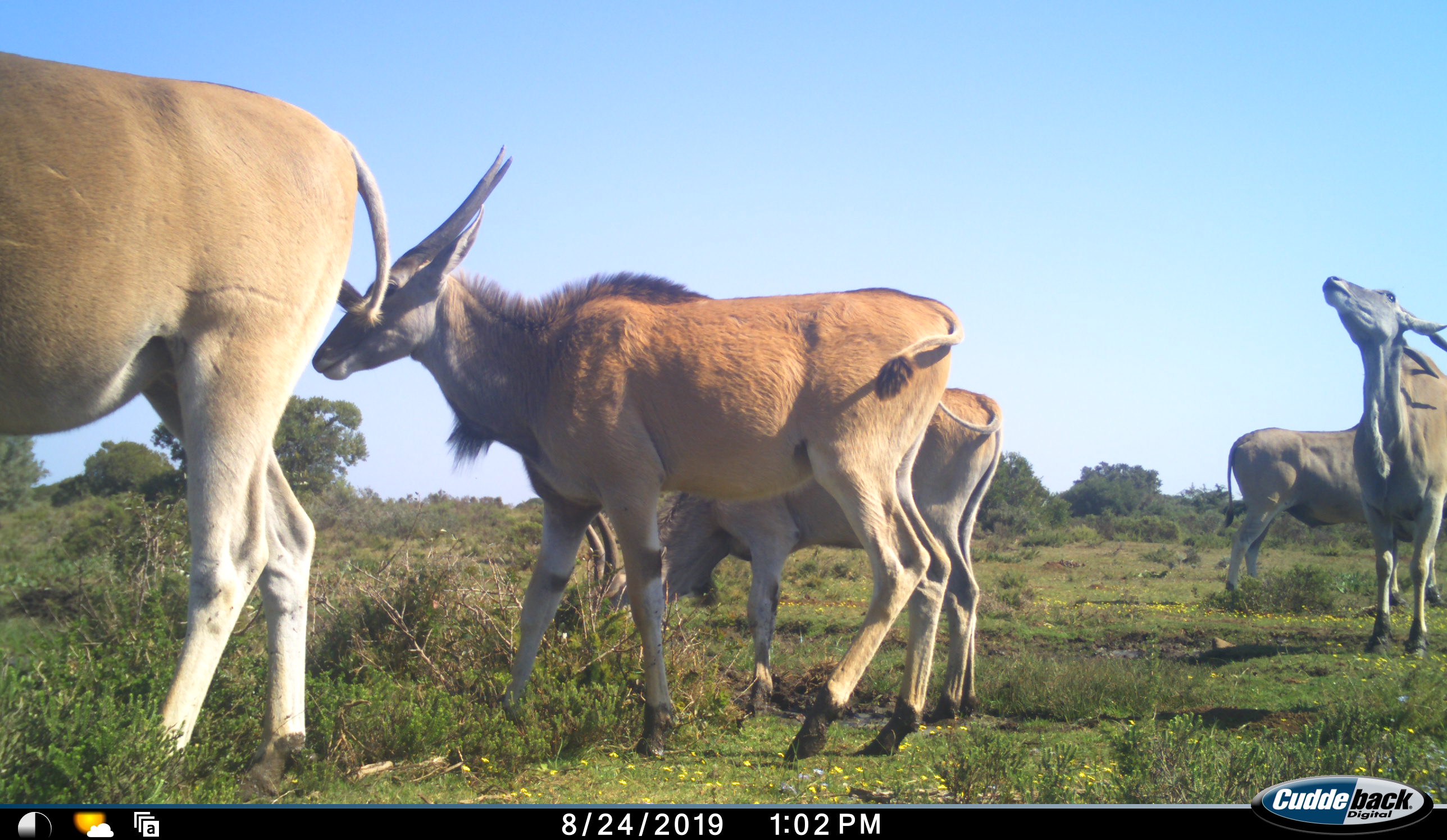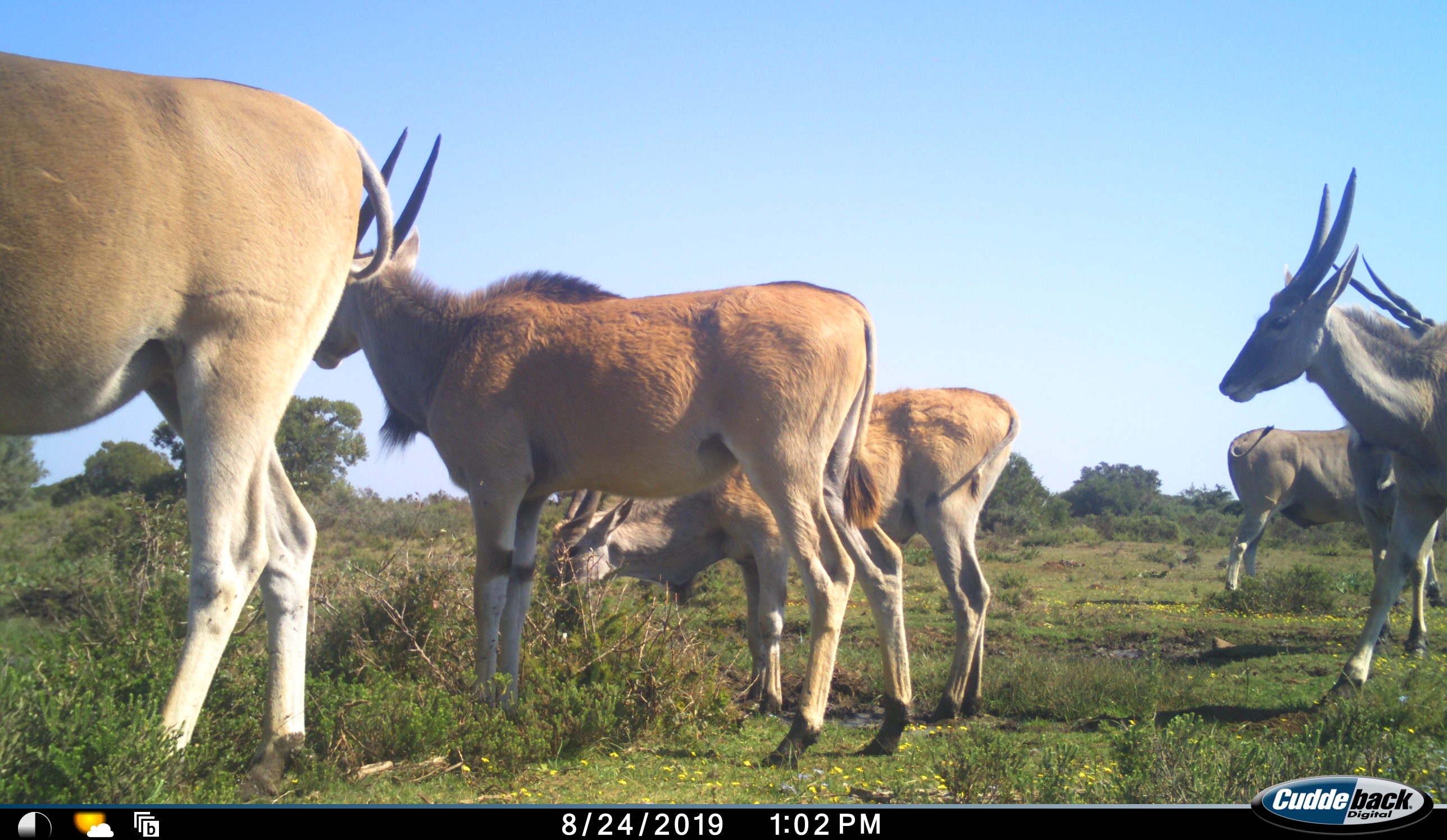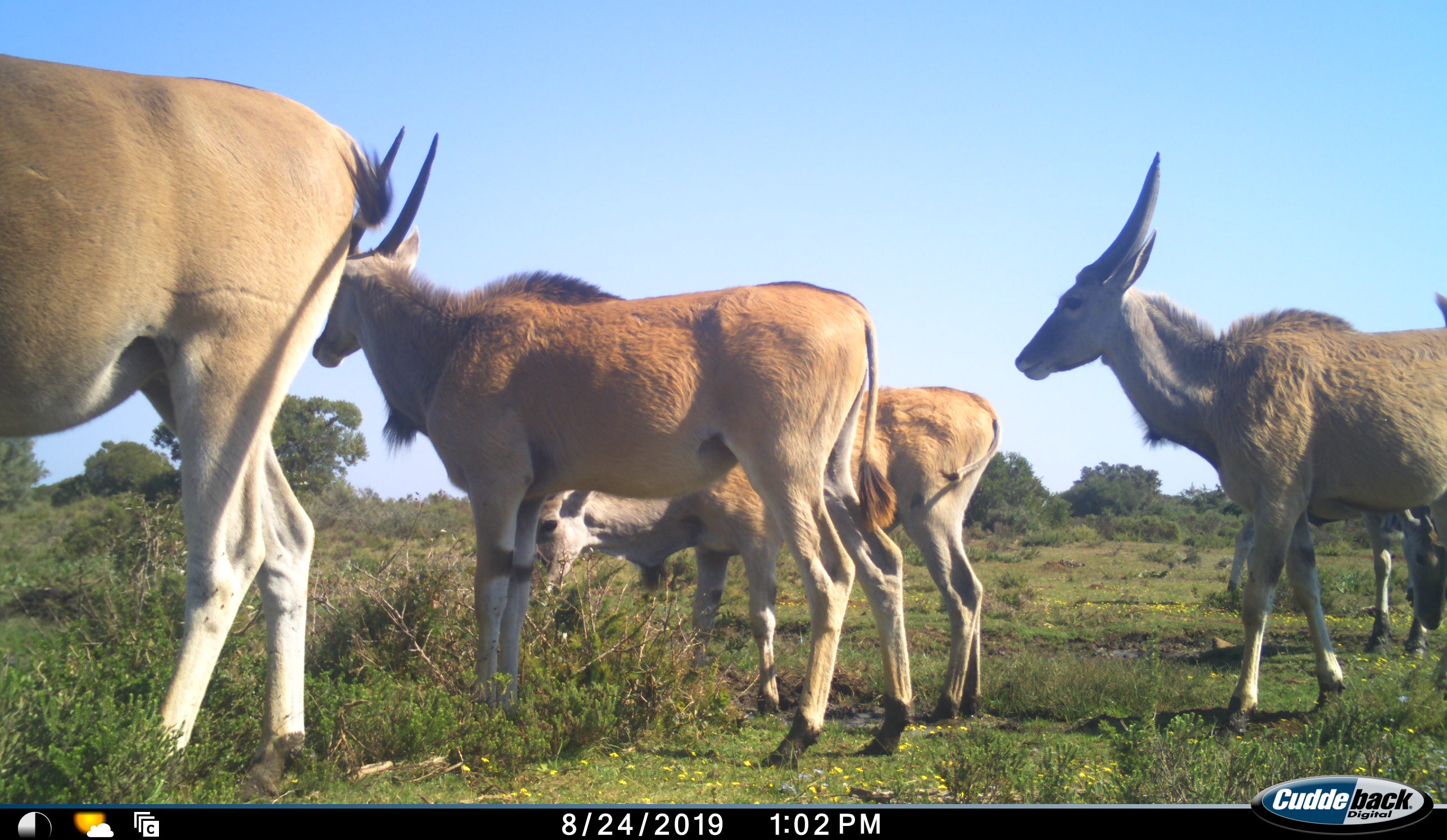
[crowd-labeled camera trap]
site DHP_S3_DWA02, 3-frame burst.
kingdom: Animalia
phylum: Chordata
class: Mammalia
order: Artiodactyla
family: Bovidae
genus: Tragelaphus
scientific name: Tragelaphus oryx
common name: eland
Eland (Tragelaphus oryx), count 6. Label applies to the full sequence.